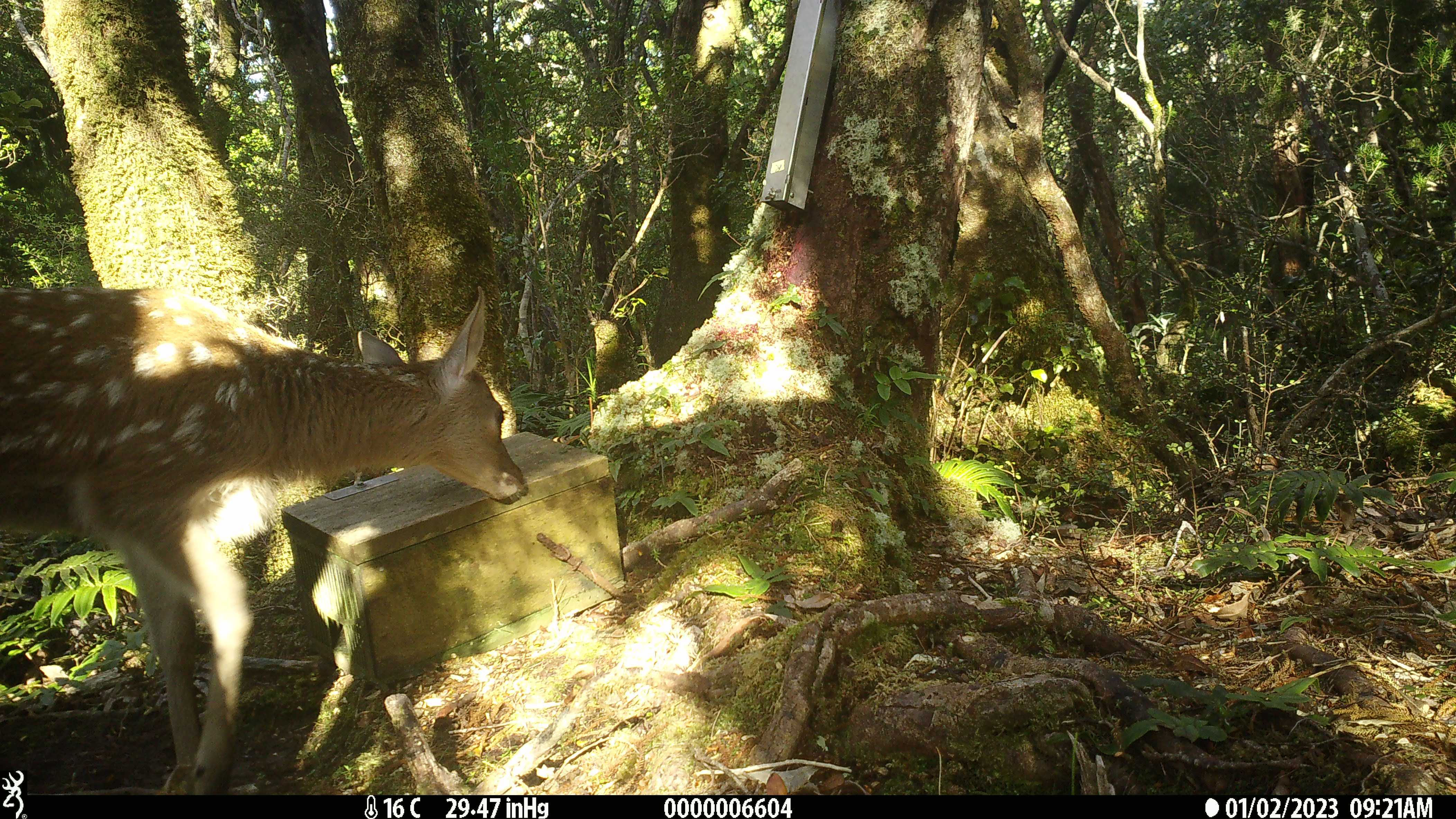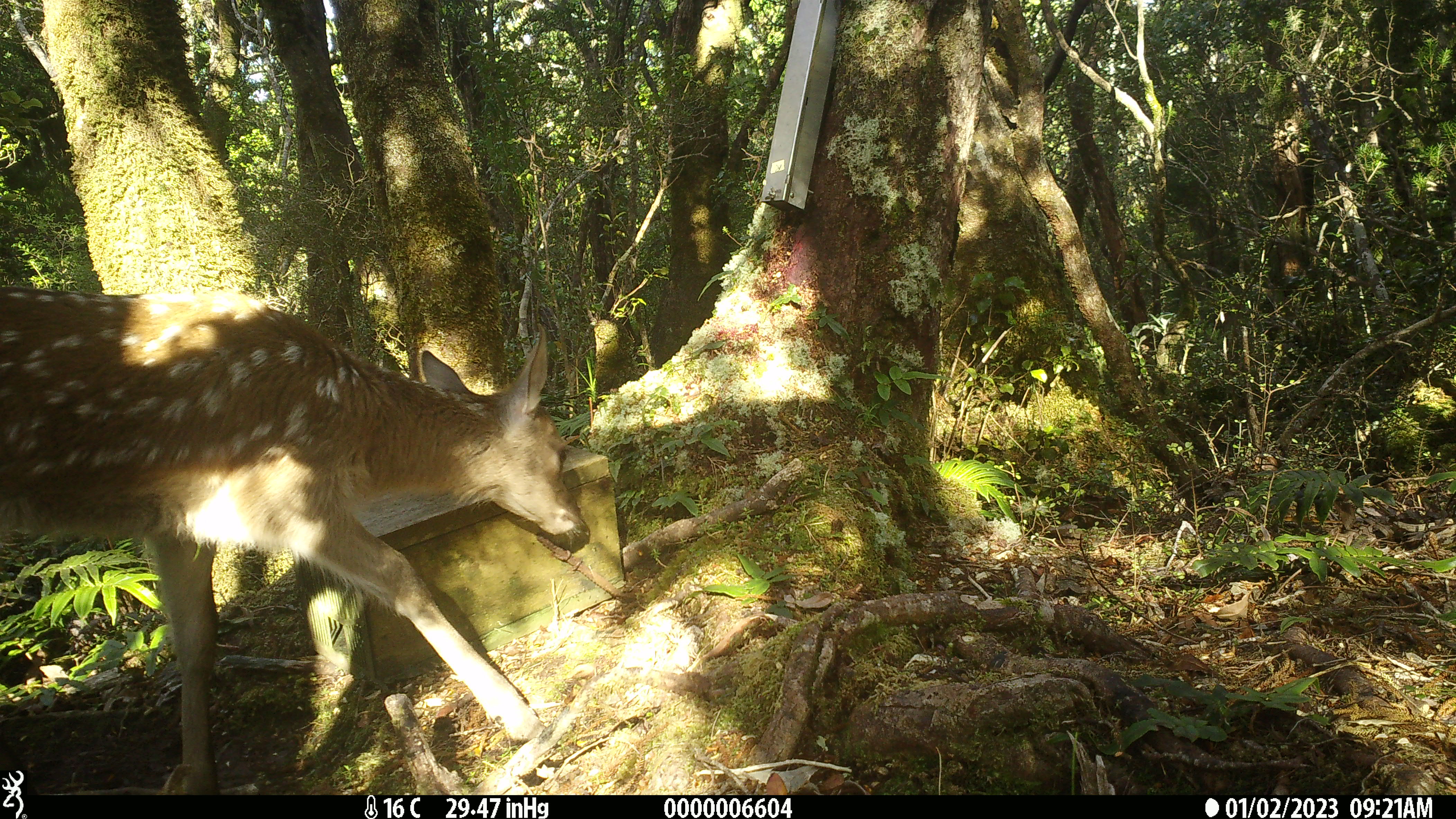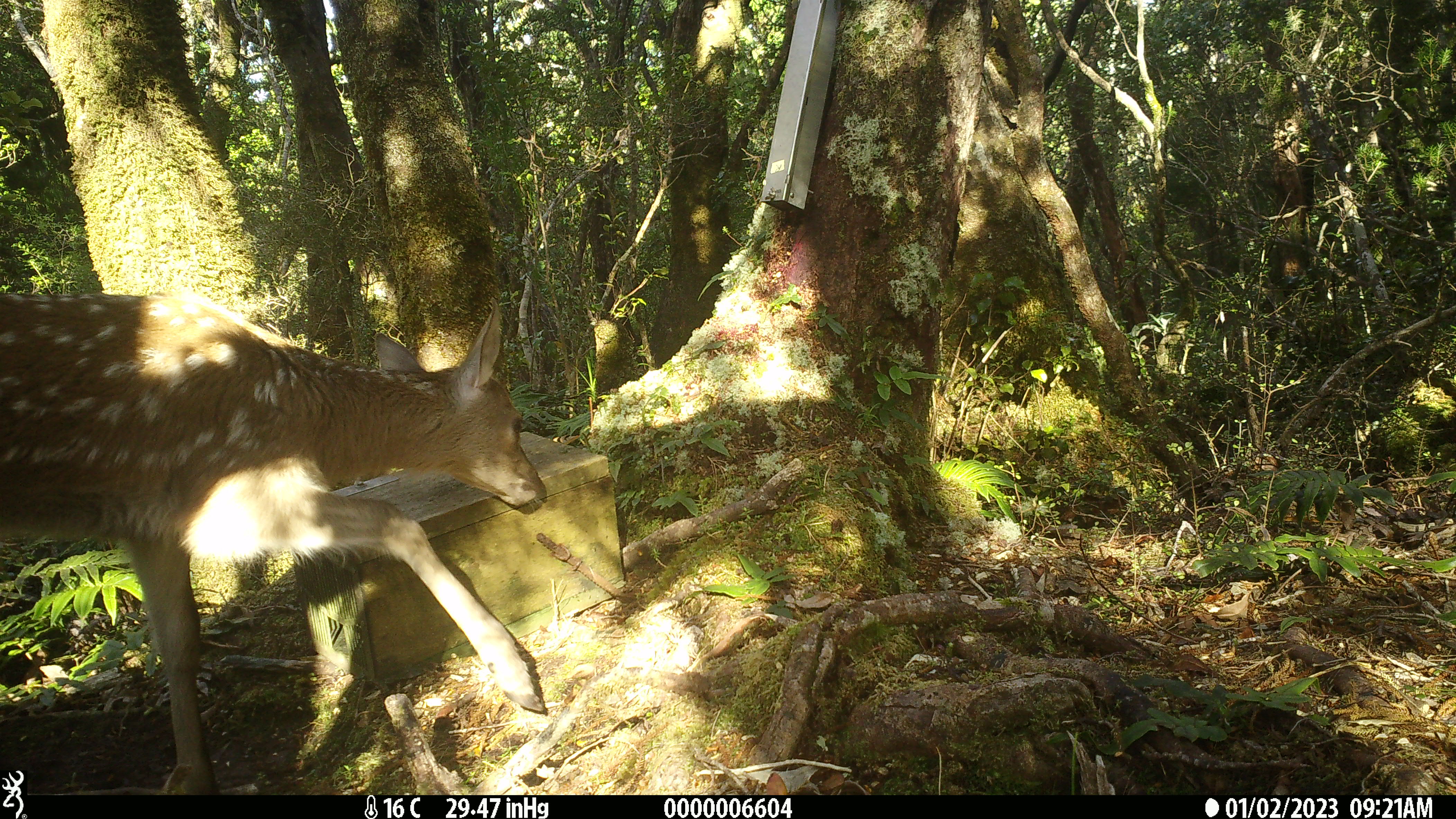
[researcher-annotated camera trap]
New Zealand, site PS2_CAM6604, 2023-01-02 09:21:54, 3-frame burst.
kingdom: Animalia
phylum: Chordata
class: Mammalia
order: Artiodactyla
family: Cervidae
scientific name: Cervidae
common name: deer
Deer (Cervidae).